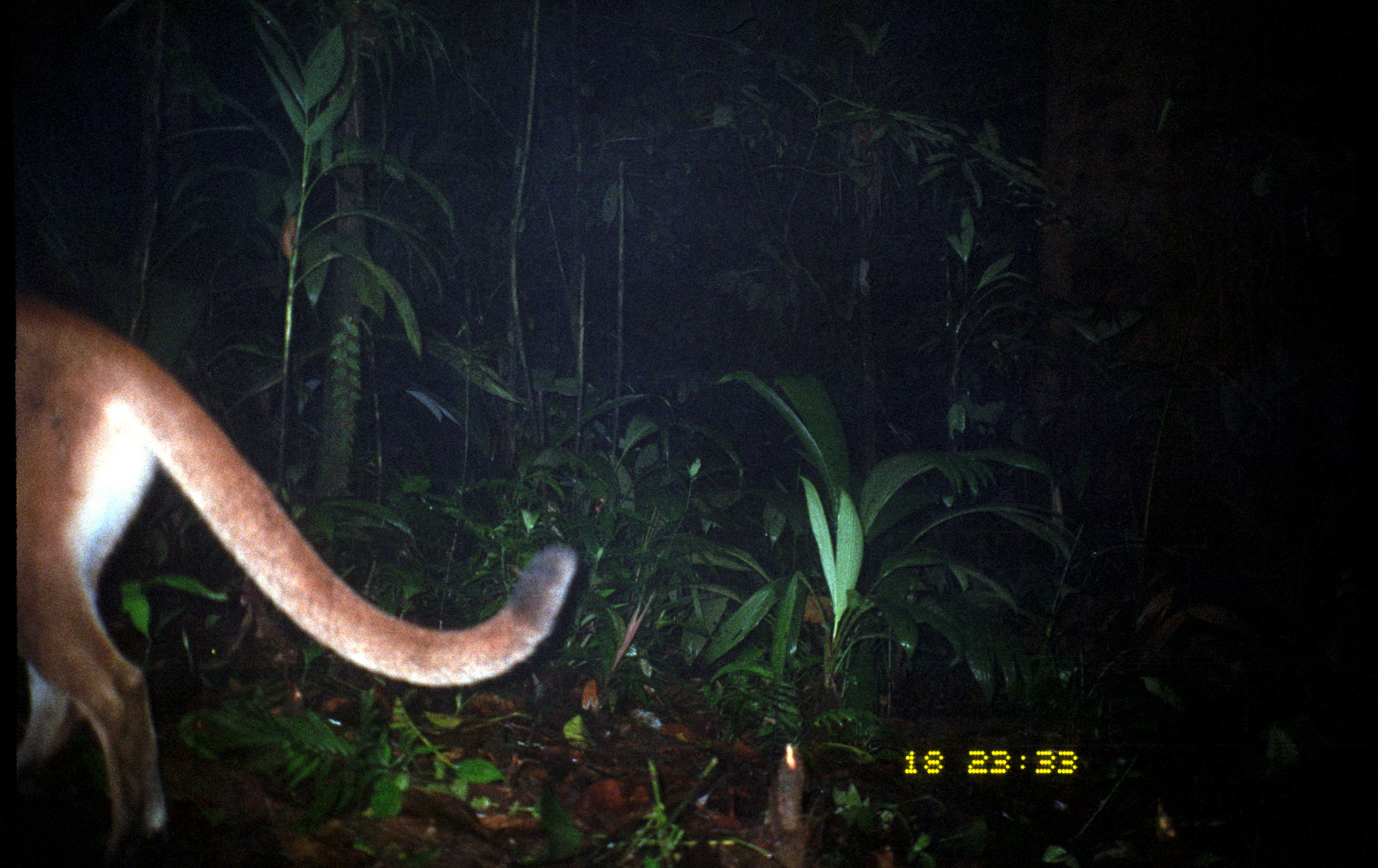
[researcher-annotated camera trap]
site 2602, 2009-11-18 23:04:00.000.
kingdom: Animalia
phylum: Chordata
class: Mammalia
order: Carnivora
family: Felidae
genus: Puma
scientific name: Puma concolor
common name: mountain lion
Puma concolor (mountain lion).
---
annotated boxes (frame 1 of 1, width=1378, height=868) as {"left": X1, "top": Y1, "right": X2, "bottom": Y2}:
puma concolor: {"left": 16, "top": 288, "right": 579, "bottom": 860}